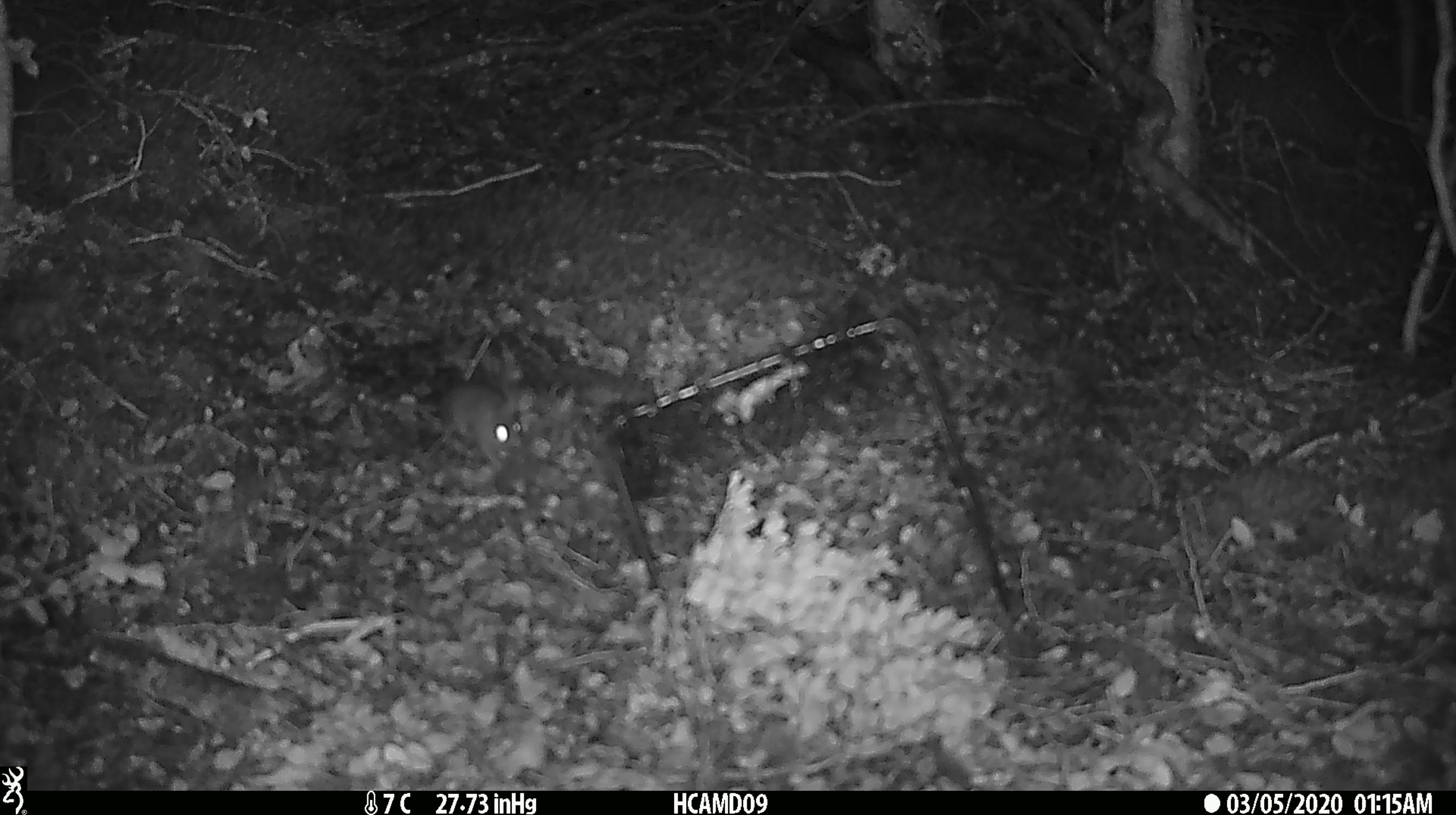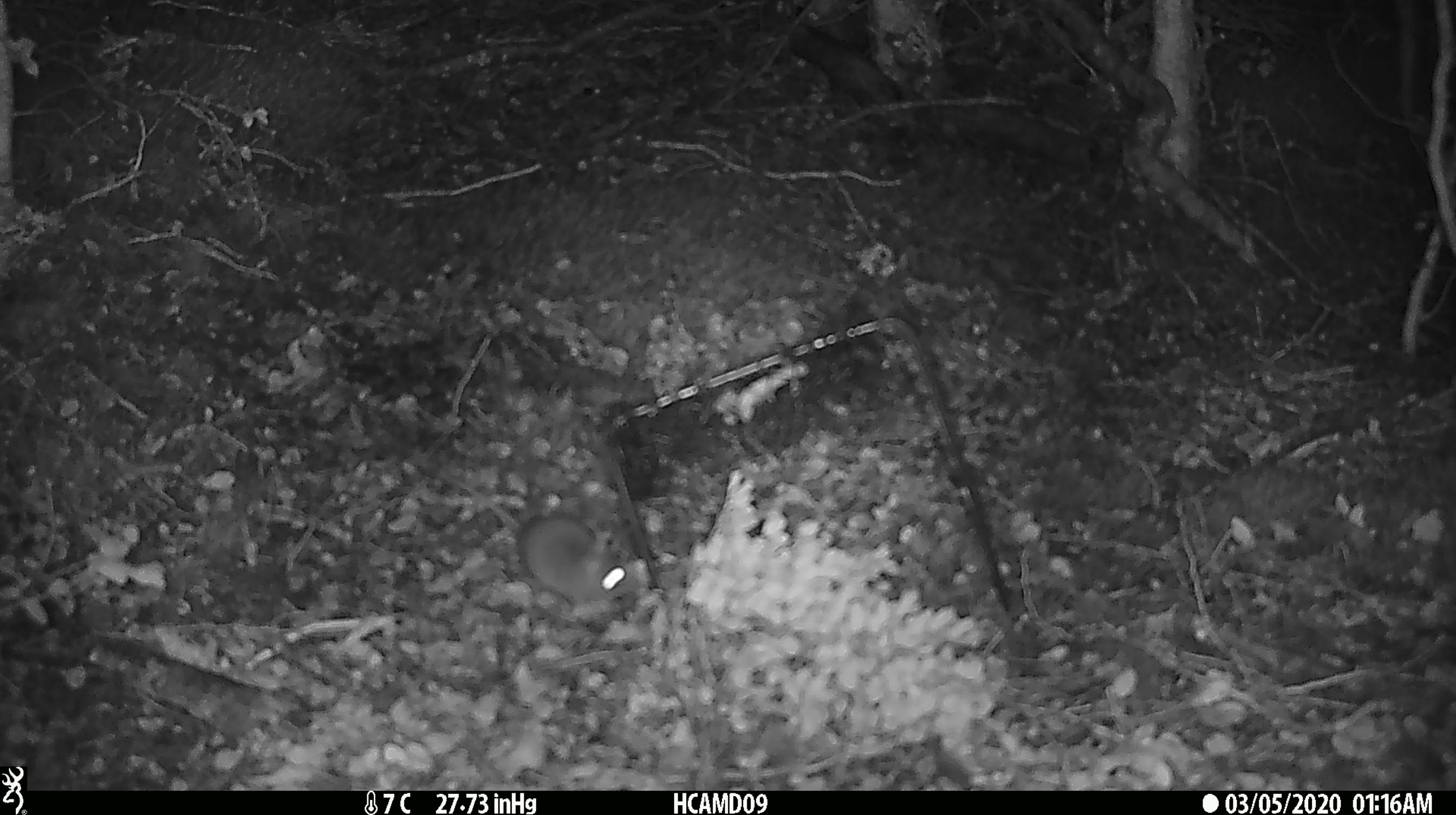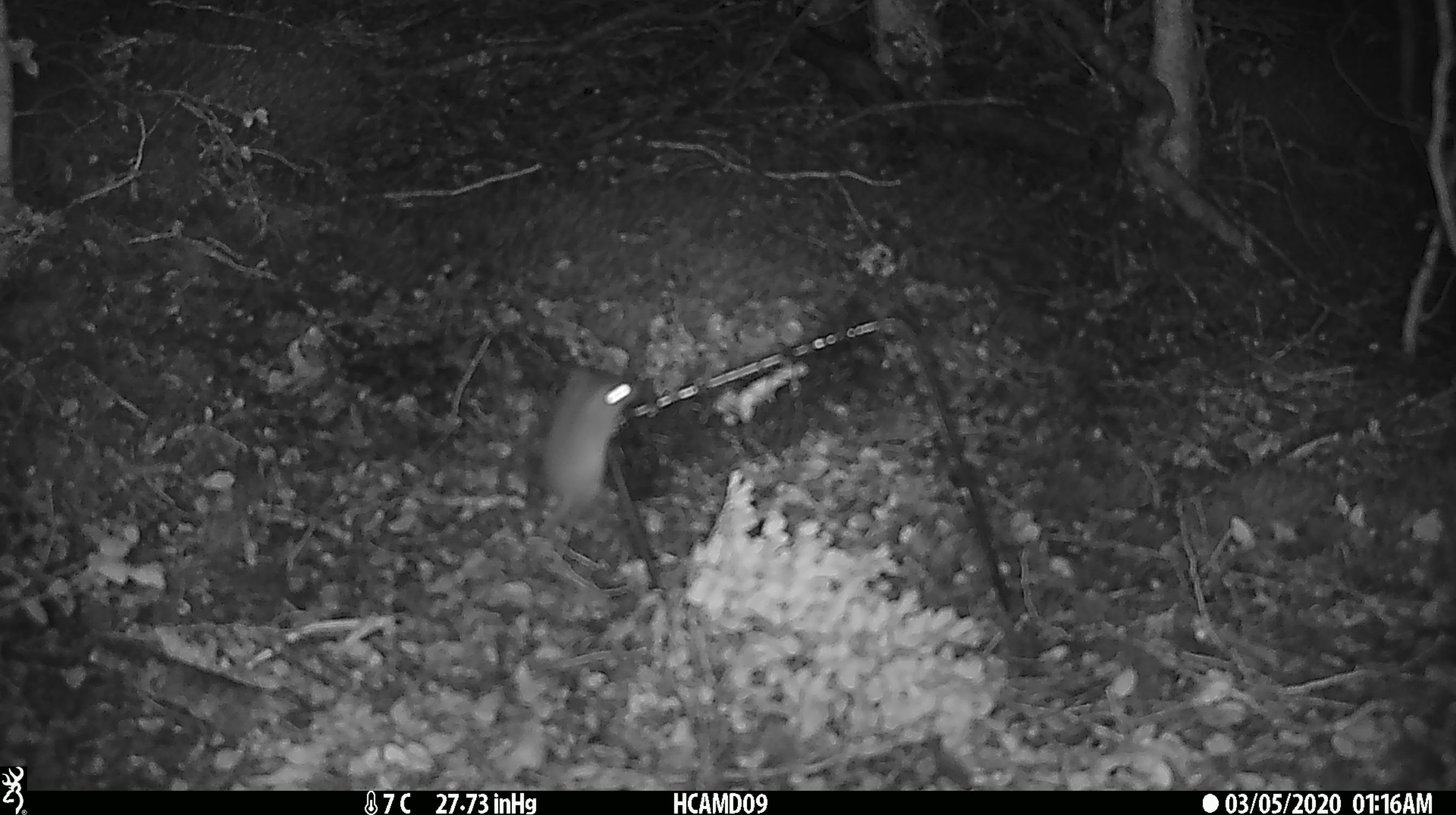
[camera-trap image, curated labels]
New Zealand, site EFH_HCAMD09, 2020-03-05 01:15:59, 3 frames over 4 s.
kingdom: Animalia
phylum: Chordata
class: Mammalia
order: Rodentia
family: Muridae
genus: Mus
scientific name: Mus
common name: mouse